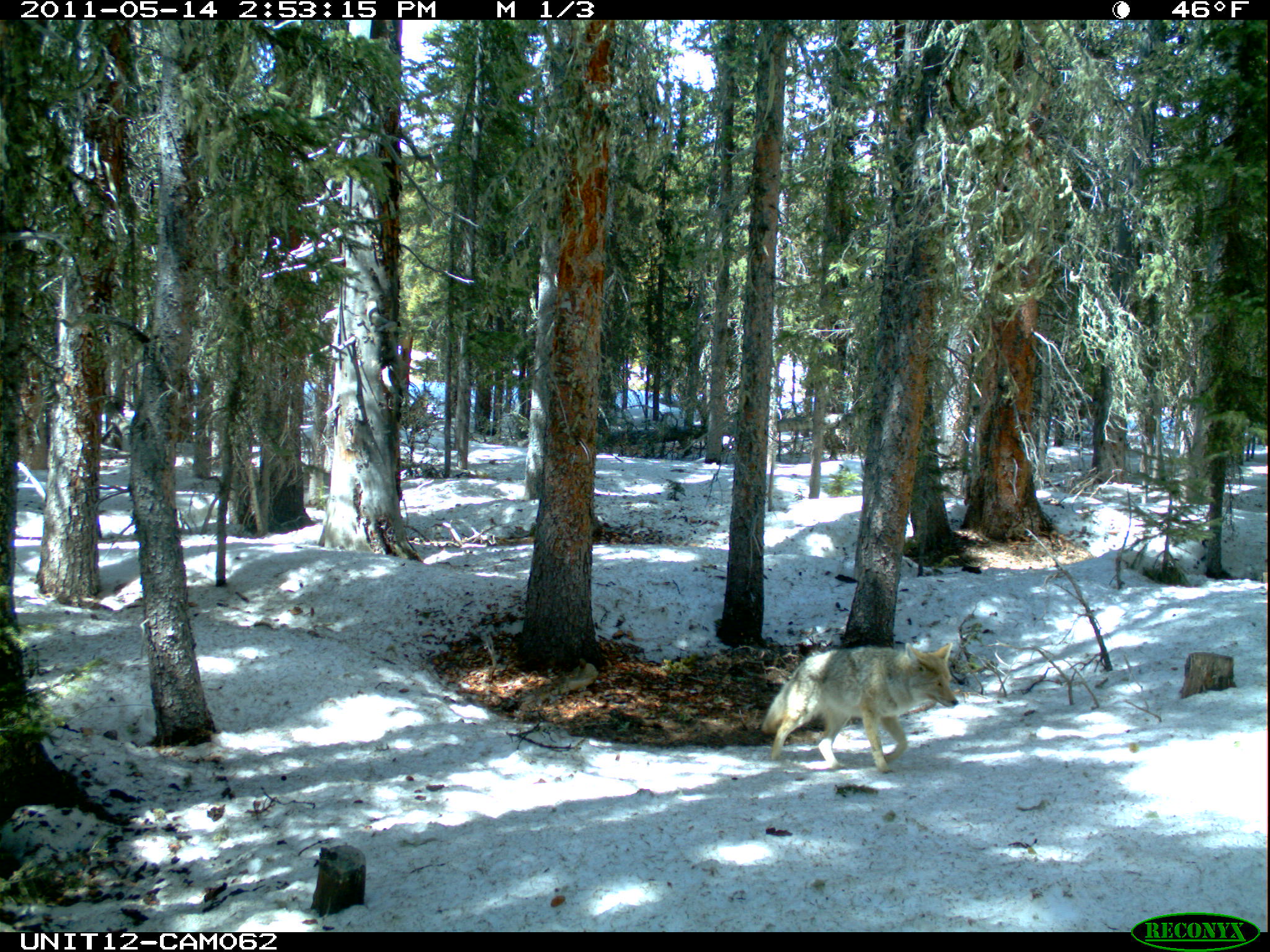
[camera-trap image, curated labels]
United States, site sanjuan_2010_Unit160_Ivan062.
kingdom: Animalia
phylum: Chordata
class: Mammalia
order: Carnivora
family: Canidae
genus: Canis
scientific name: Canis latrans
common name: coyote